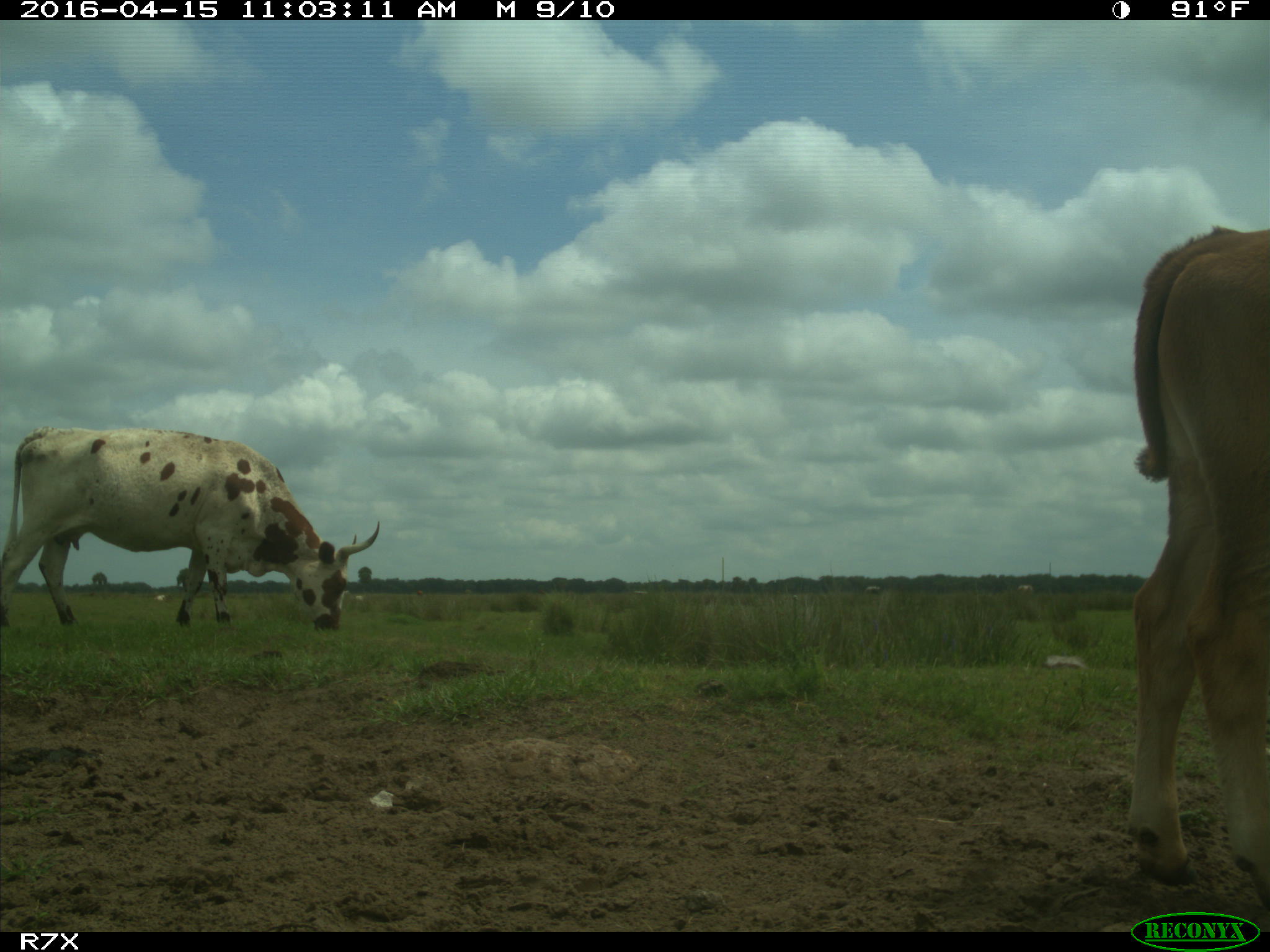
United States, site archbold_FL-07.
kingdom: Animalia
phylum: Chordata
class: Mammalia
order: Artiodactyla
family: Bovidae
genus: Bos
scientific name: Bos taurus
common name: domestic cow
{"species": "Bos taurus (domestic cow)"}